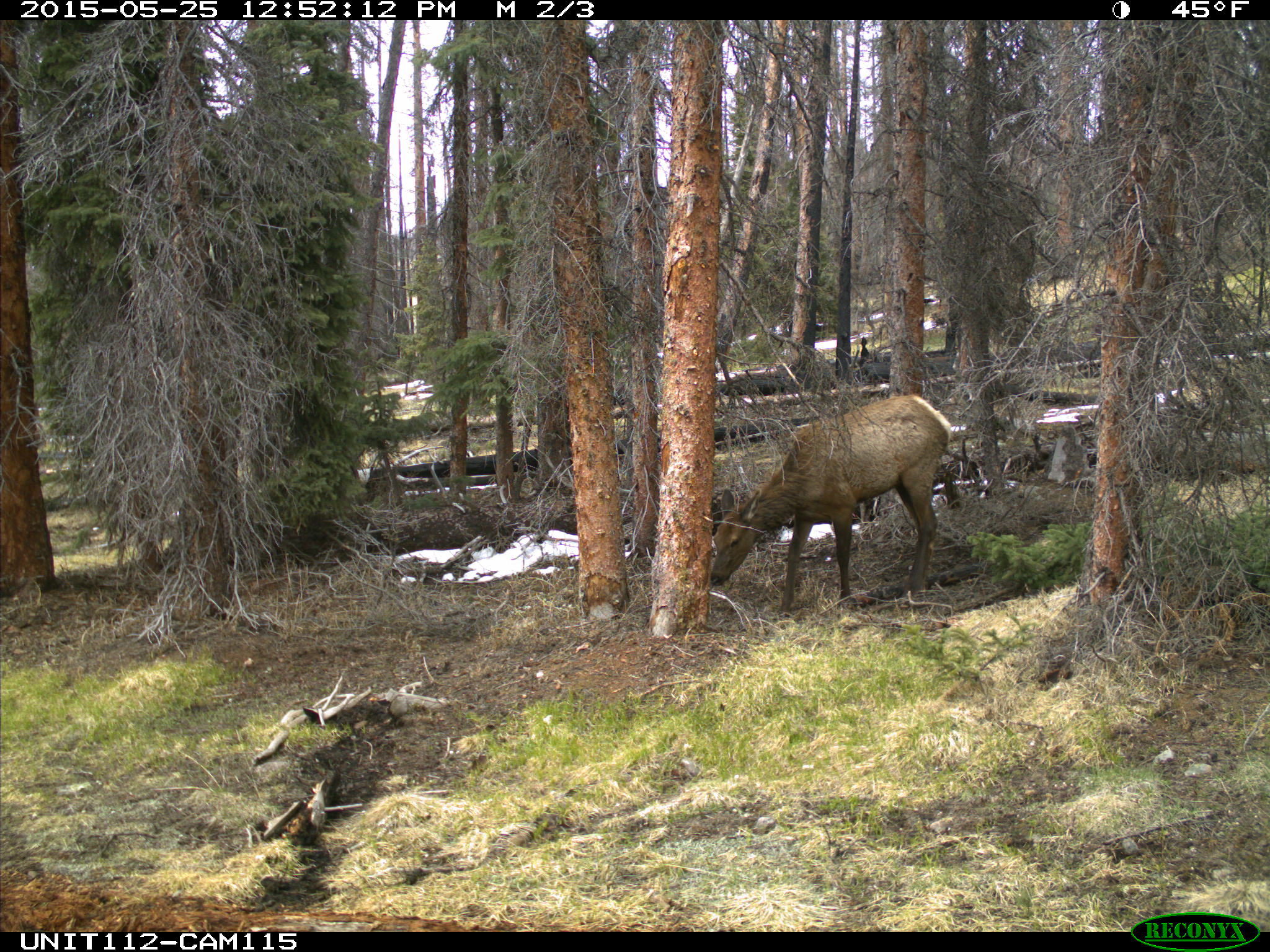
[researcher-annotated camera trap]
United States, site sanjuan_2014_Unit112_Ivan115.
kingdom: Animalia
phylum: Chordata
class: Mammalia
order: Artiodactyla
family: Cervidae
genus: Cervus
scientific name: Cervus elaphus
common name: red deer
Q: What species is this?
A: Cervus elaphus (red deer).